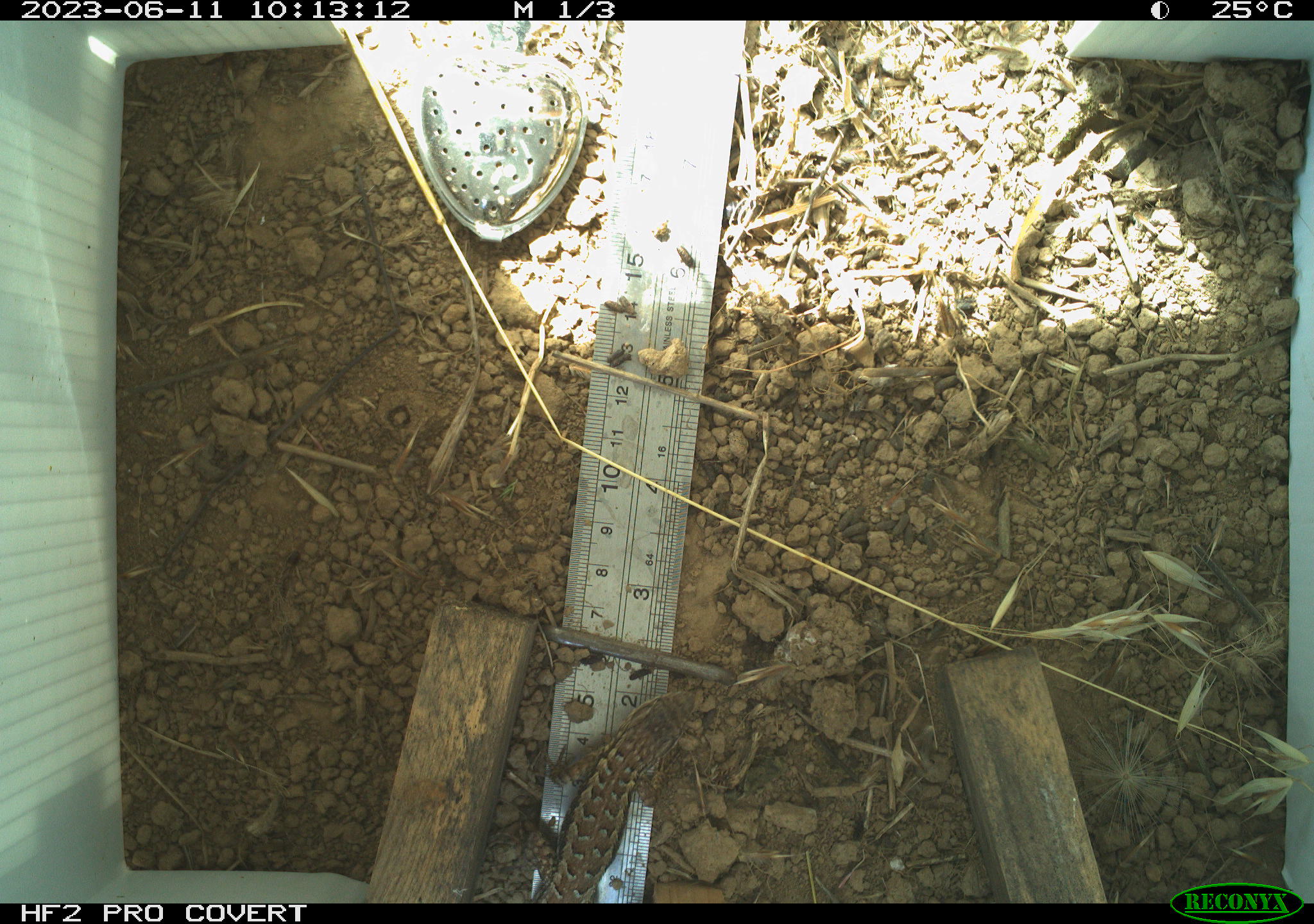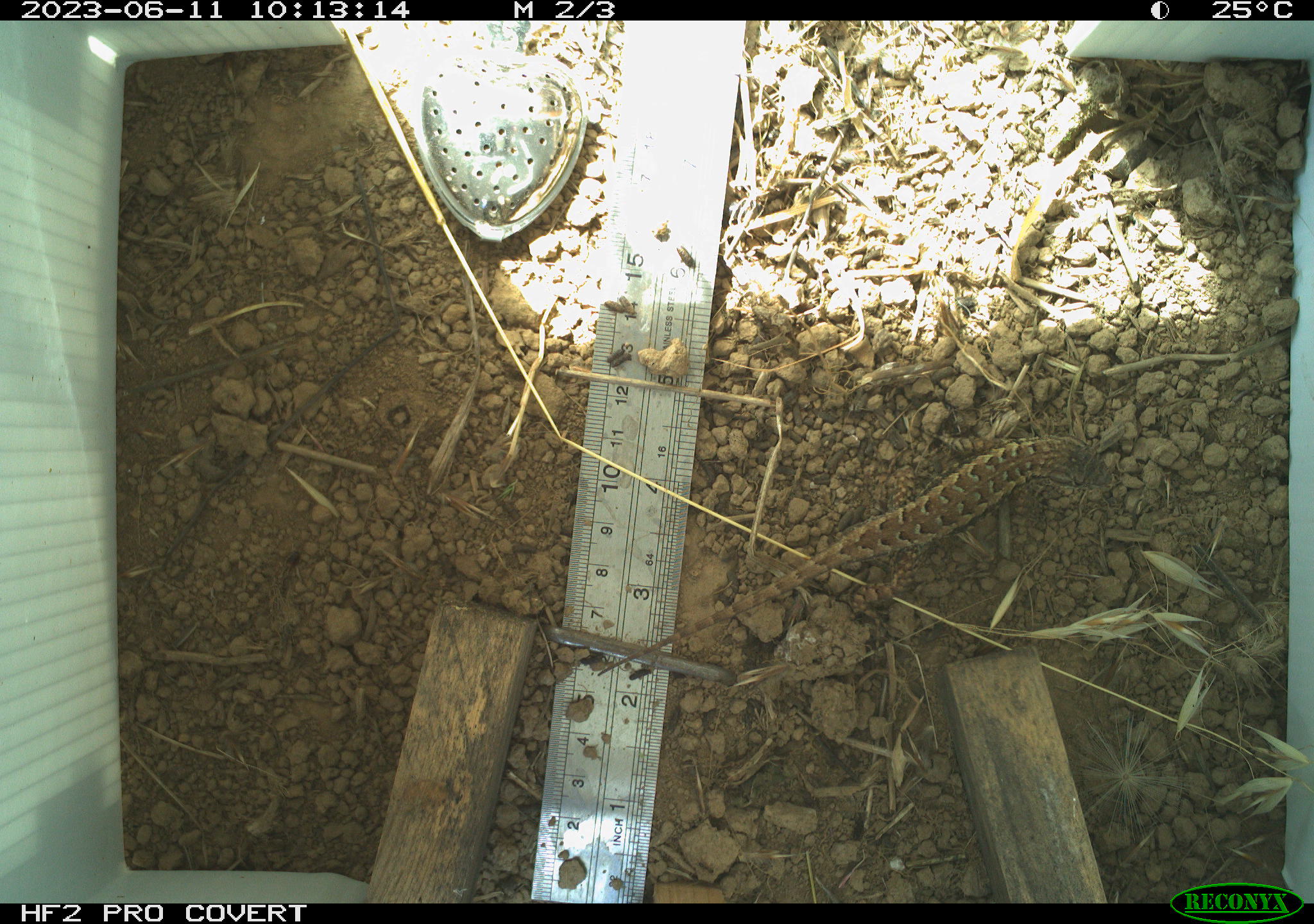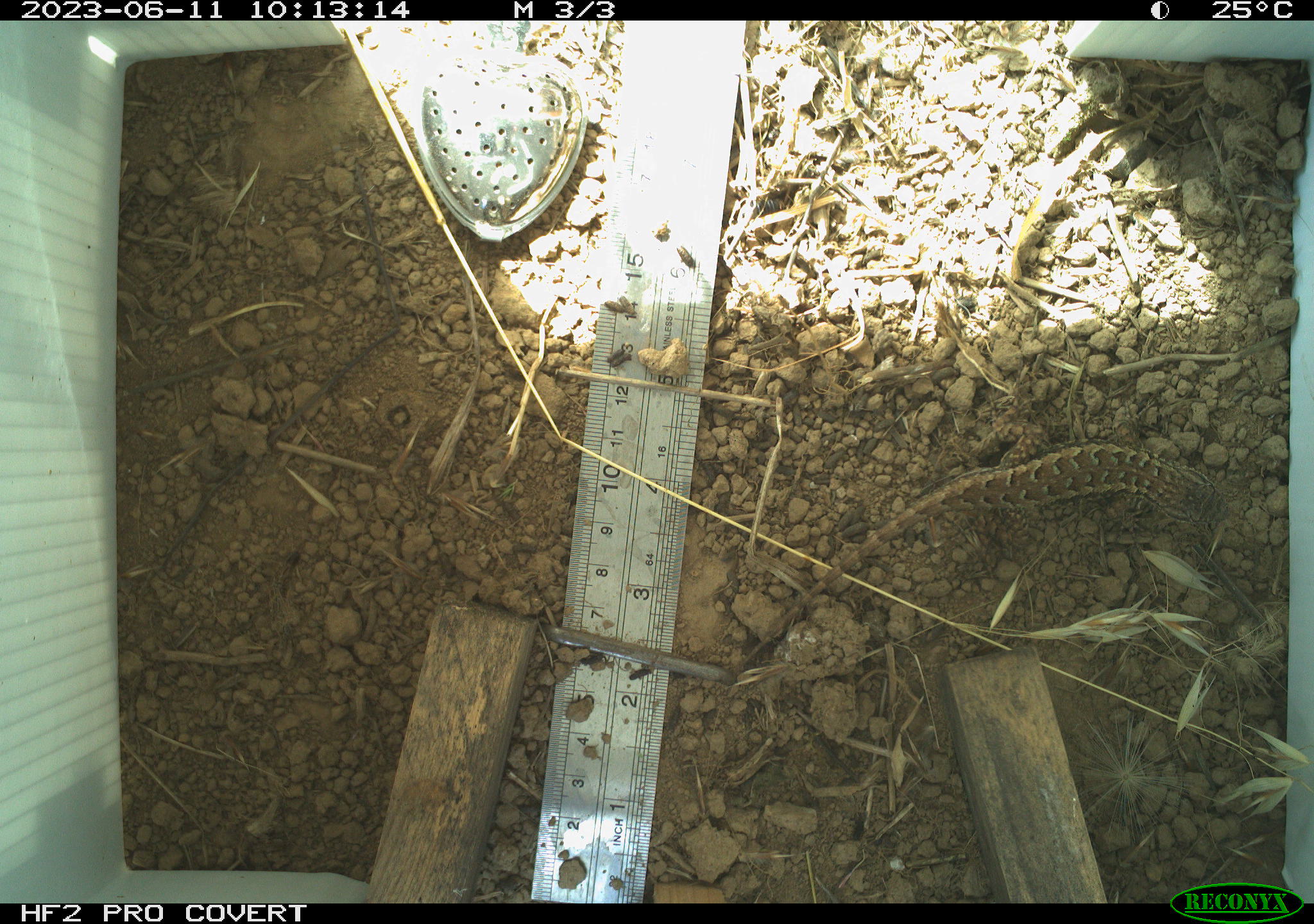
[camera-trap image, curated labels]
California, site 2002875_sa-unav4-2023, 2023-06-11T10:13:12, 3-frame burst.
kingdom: Animalia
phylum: Chordata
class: Reptilia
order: Squamata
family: Phrynosomatidae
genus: Sceloporus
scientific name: Sceloporus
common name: spiny lizards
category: sceloporus species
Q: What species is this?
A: Sceloporus species (spiny lizards) (Sceloporus).